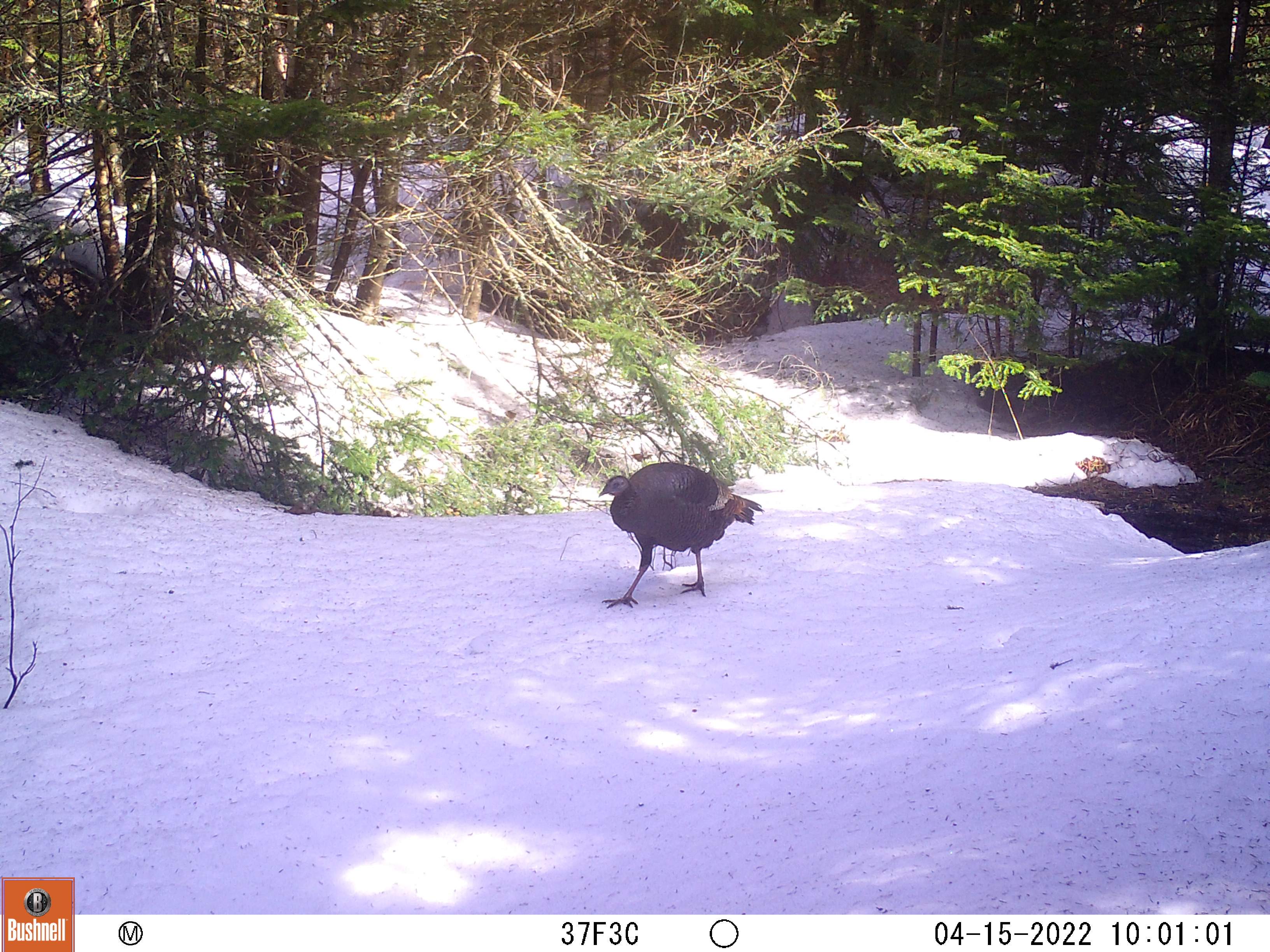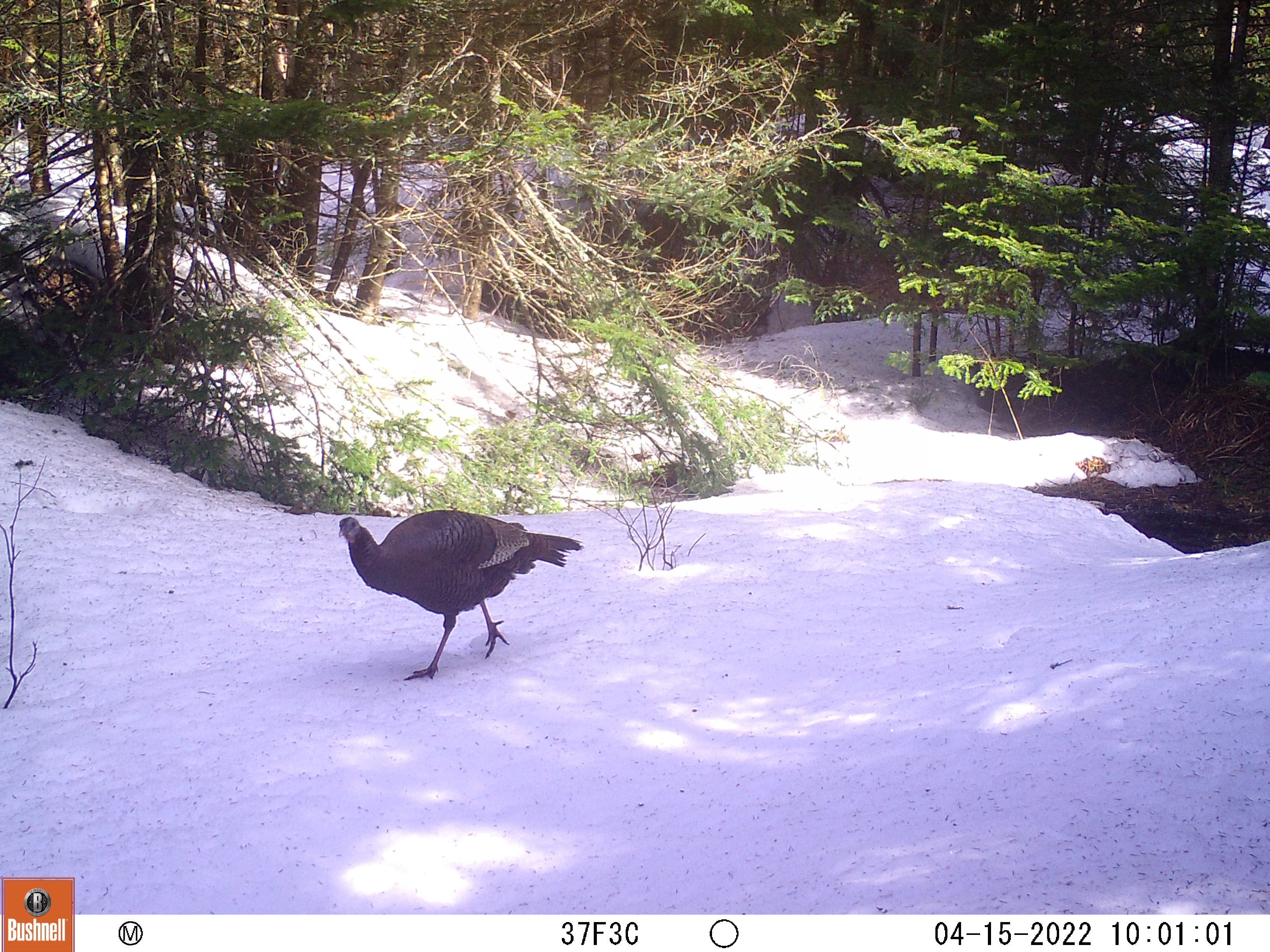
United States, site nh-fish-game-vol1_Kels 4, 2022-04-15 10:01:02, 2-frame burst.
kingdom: Animalia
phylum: Chordata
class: Aves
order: Galliformes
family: Phasianidae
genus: Meleagris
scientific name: Meleagris gallopavo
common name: wild turkey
Wild turkey (Meleagris gallopavo).